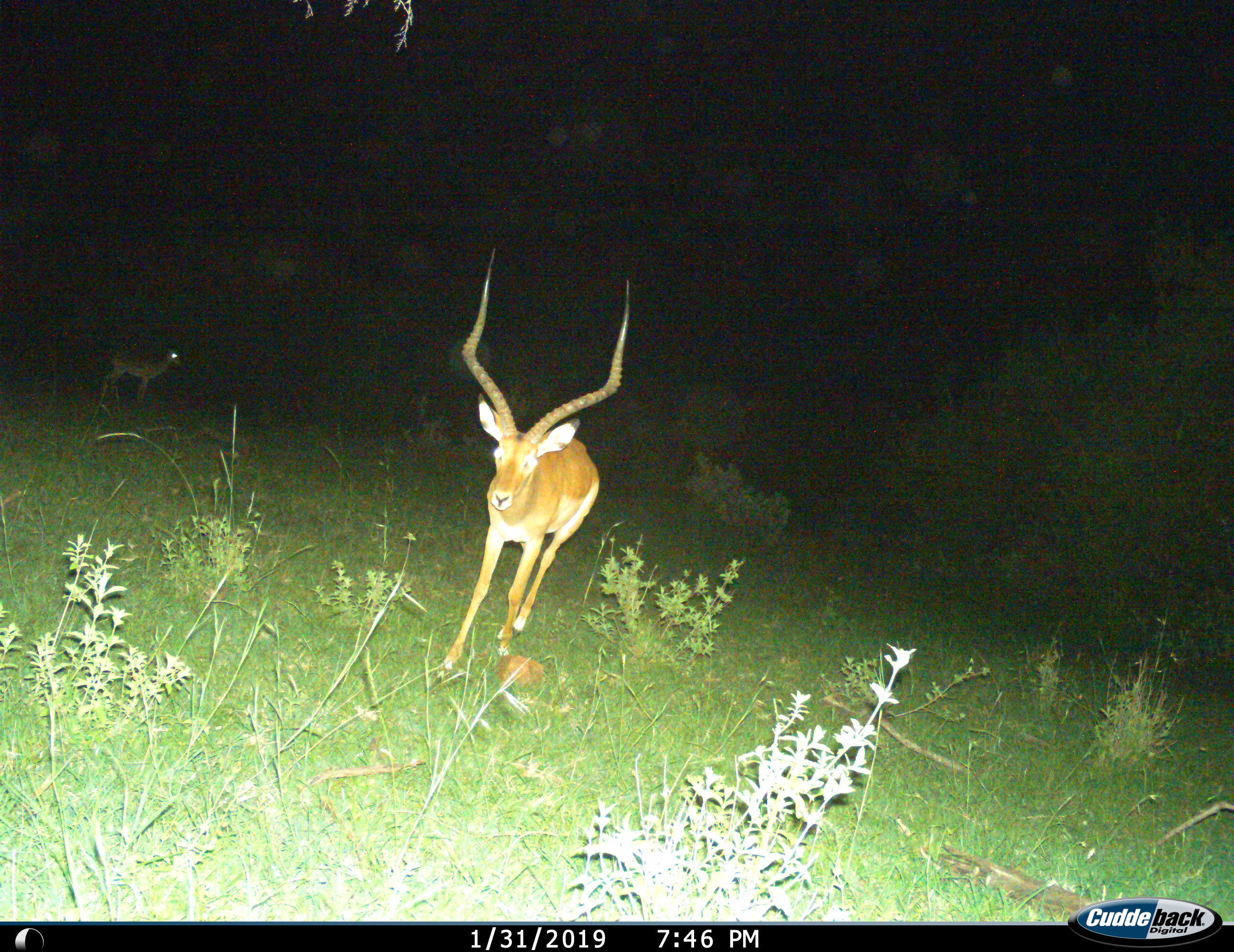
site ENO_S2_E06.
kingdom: Animalia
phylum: Chordata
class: Mammalia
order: Artiodactyla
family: Bovidae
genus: Aepyceros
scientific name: Aepyceros melampus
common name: impala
Impala (Aepyceros melampus), count 2. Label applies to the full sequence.